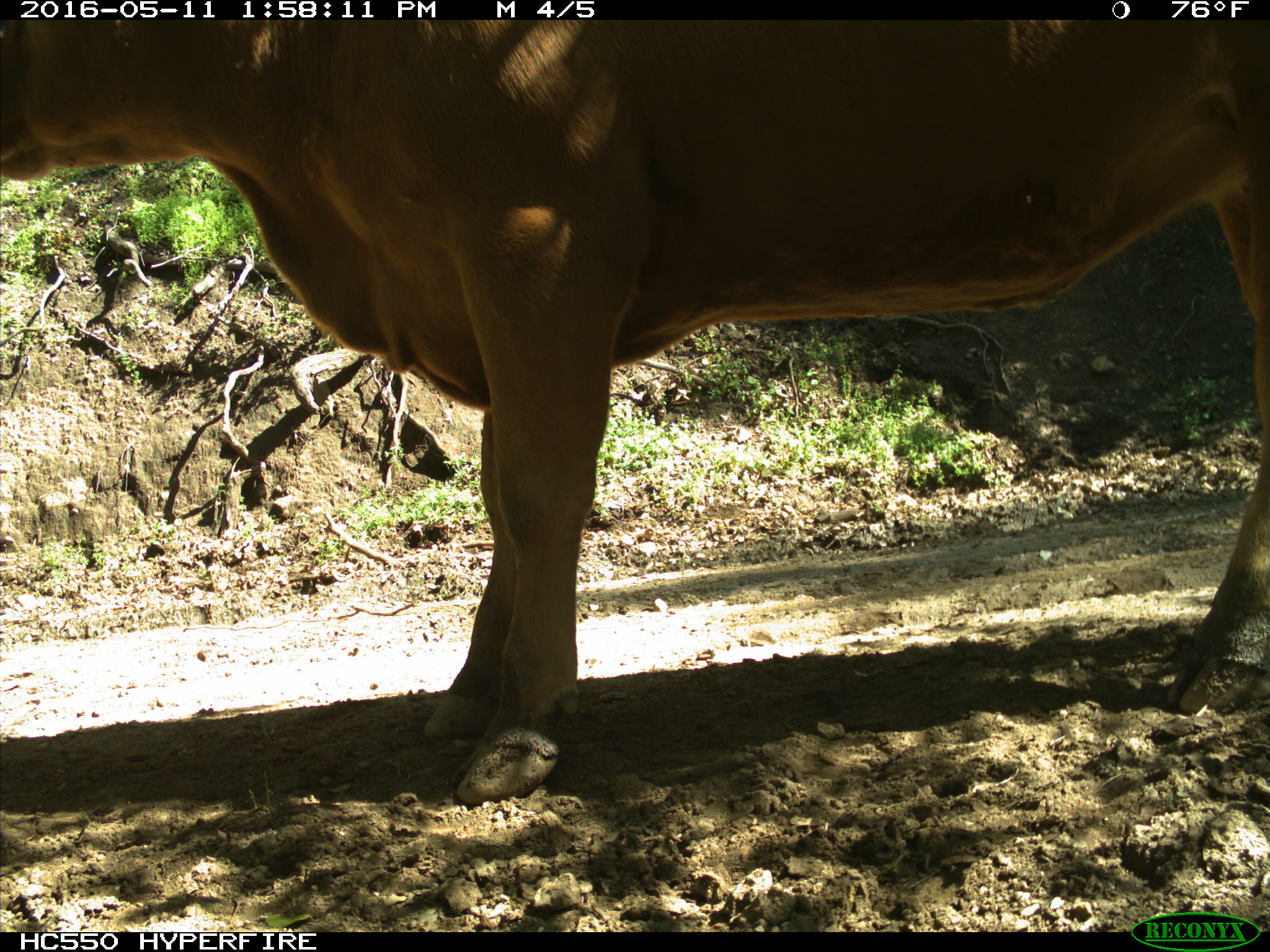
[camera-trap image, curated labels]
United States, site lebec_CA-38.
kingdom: Animalia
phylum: Chordata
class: Mammalia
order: Artiodactyla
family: Bovidae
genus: Bos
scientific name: Bos taurus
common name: domestic cow